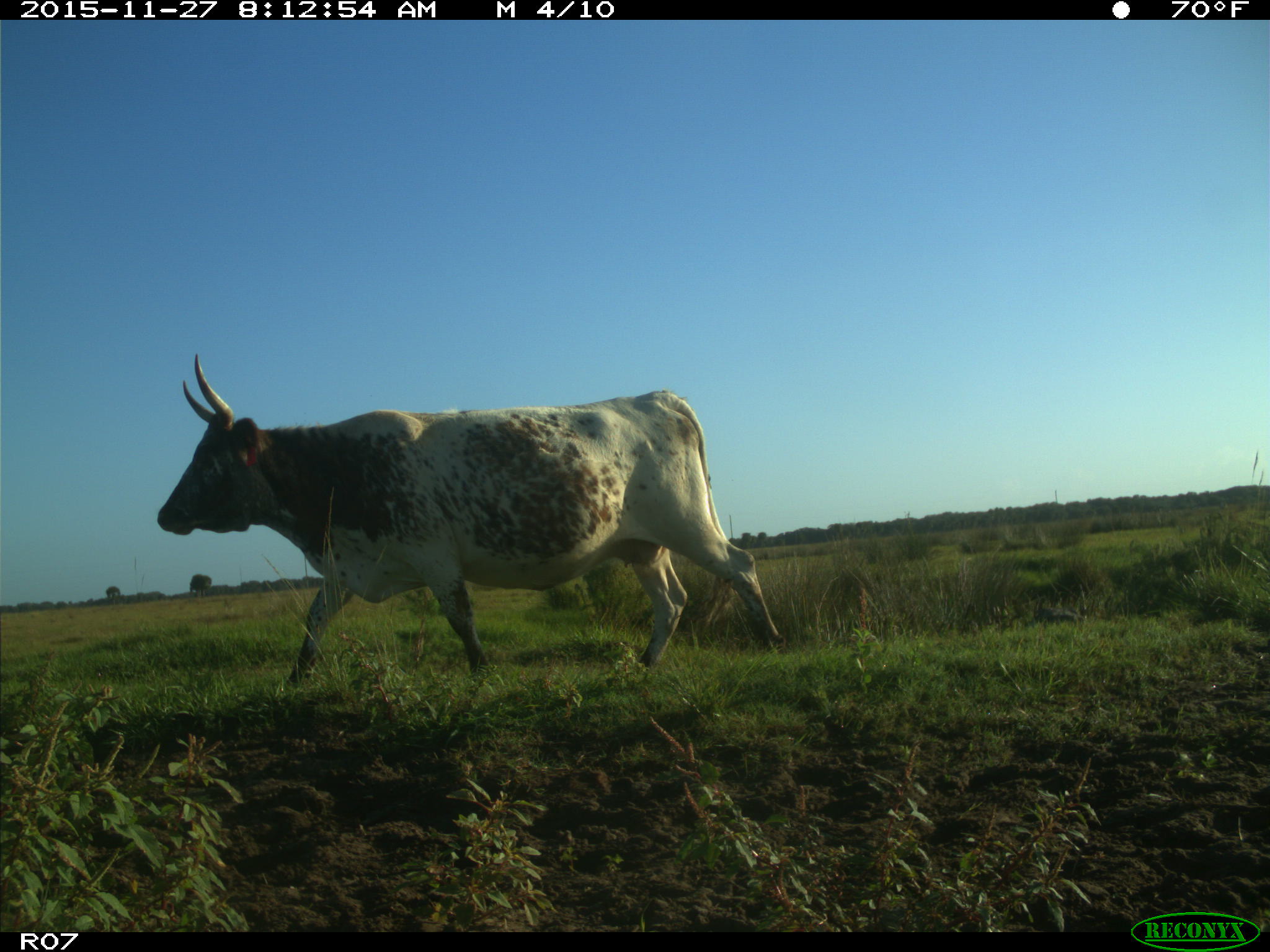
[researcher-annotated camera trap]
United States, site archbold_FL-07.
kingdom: Animalia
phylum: Chordata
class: Mammalia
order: Artiodactyla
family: Bovidae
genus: Bos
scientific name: Bos taurus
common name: domestic cow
Bos taurus (domestic cow).